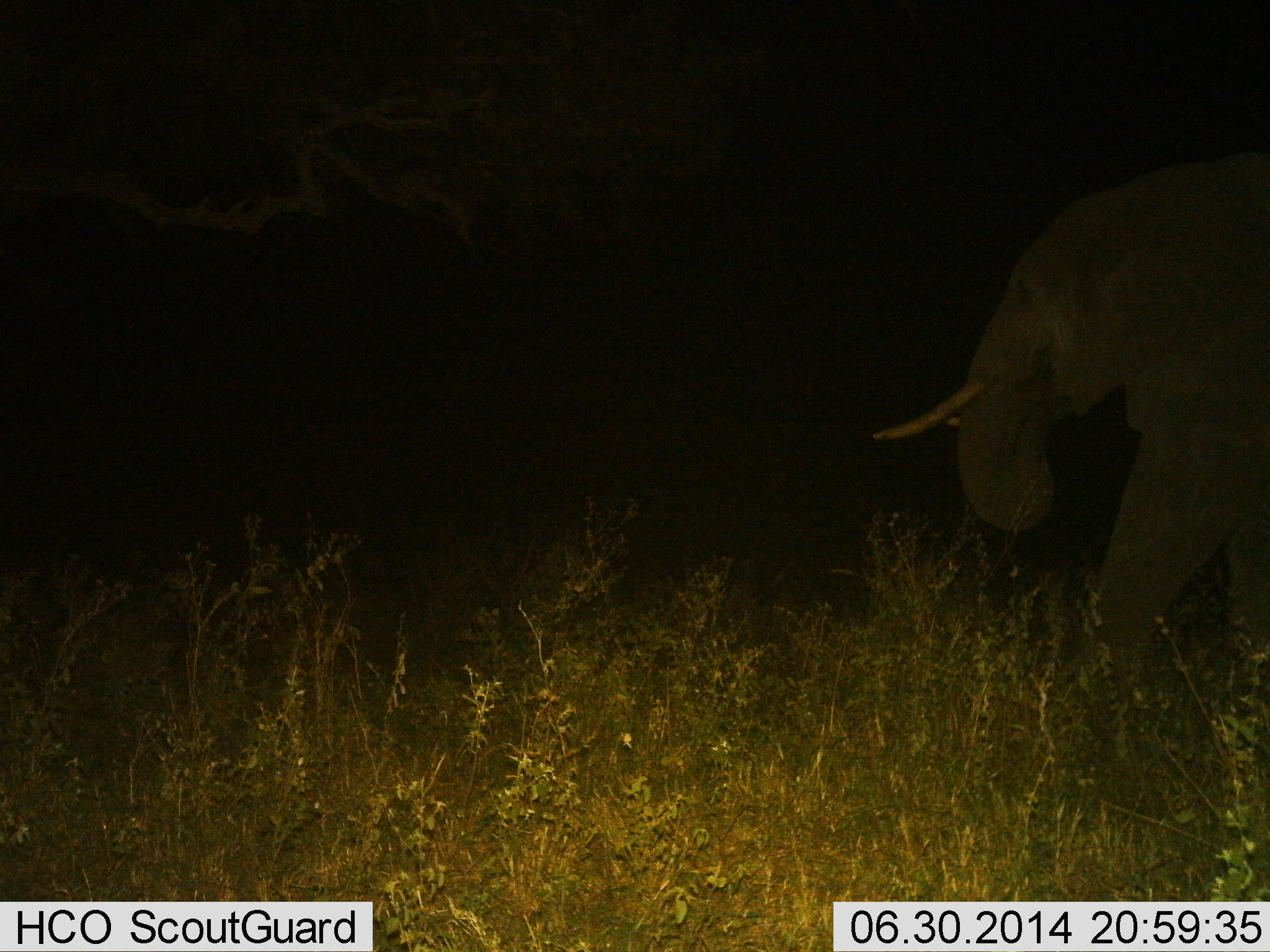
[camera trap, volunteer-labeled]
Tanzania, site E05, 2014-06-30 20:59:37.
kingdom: Animalia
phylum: Chordata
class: Mammalia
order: Proboscidea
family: Elephantidae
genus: Loxodonta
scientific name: Loxodonta africana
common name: african bush elephant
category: elephant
Elephant (african bush elephant) (Loxodonta africana), count 1. Behavior (volunteer vote fractions): standing 20%, resting 0%, moving 70%, interacting 0%. Young present (vote fraction): 0%. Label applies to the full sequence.